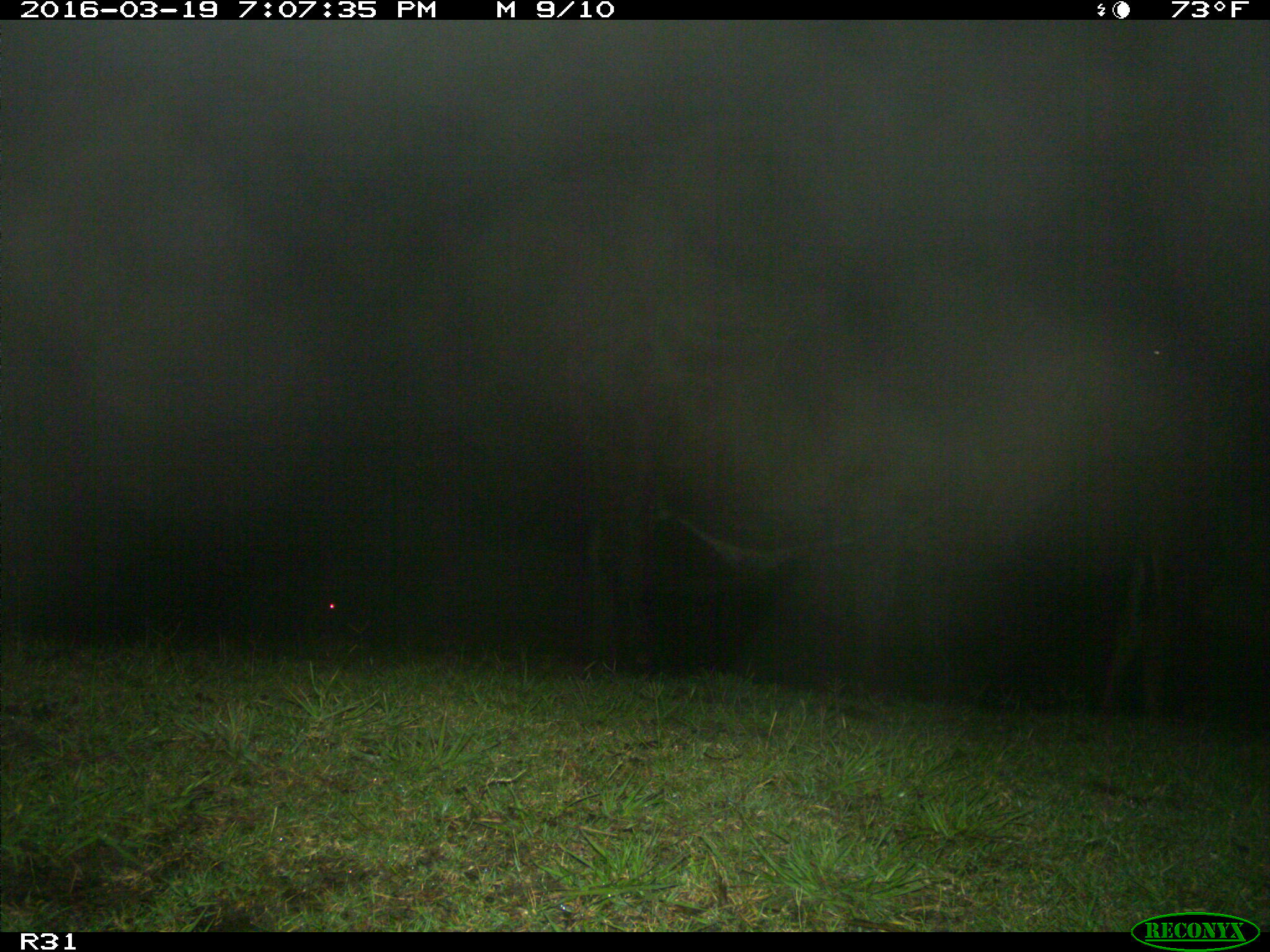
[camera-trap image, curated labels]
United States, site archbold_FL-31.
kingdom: Animalia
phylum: Chordata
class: Mammalia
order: Artiodactyla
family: Bovidae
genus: Bos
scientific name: Bos taurus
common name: domestic cow